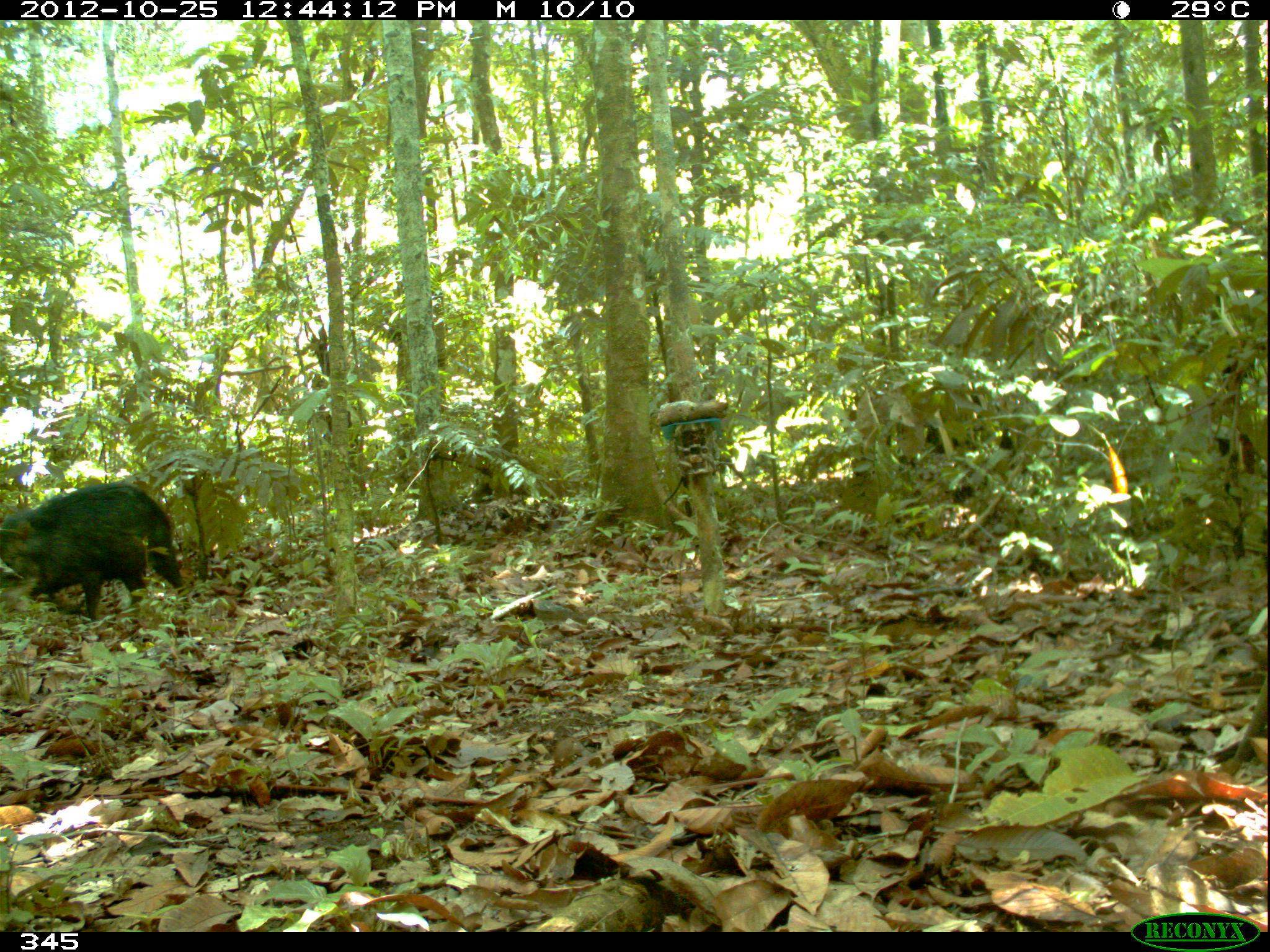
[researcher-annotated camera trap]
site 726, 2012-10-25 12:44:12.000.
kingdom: Animalia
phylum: Chordata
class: Mammalia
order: Artiodactyla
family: Tayassuidae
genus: Tayassu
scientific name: Tayassu pecari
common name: white-lipped peccary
Tayassu pecari (white-lipped peccary).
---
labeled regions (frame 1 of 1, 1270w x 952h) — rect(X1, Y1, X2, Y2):
tayassu pecari: rect(1, 481, 191, 626)